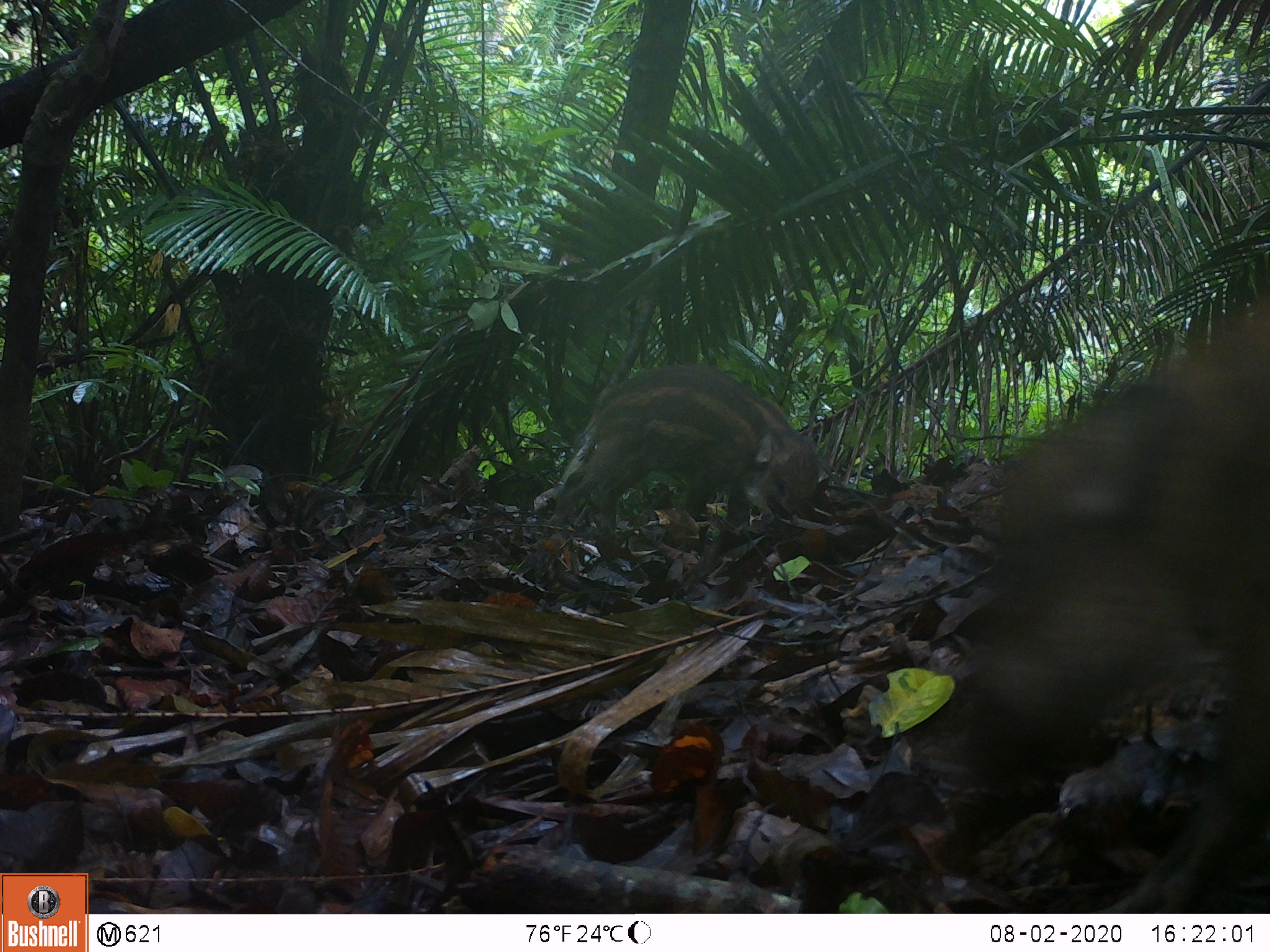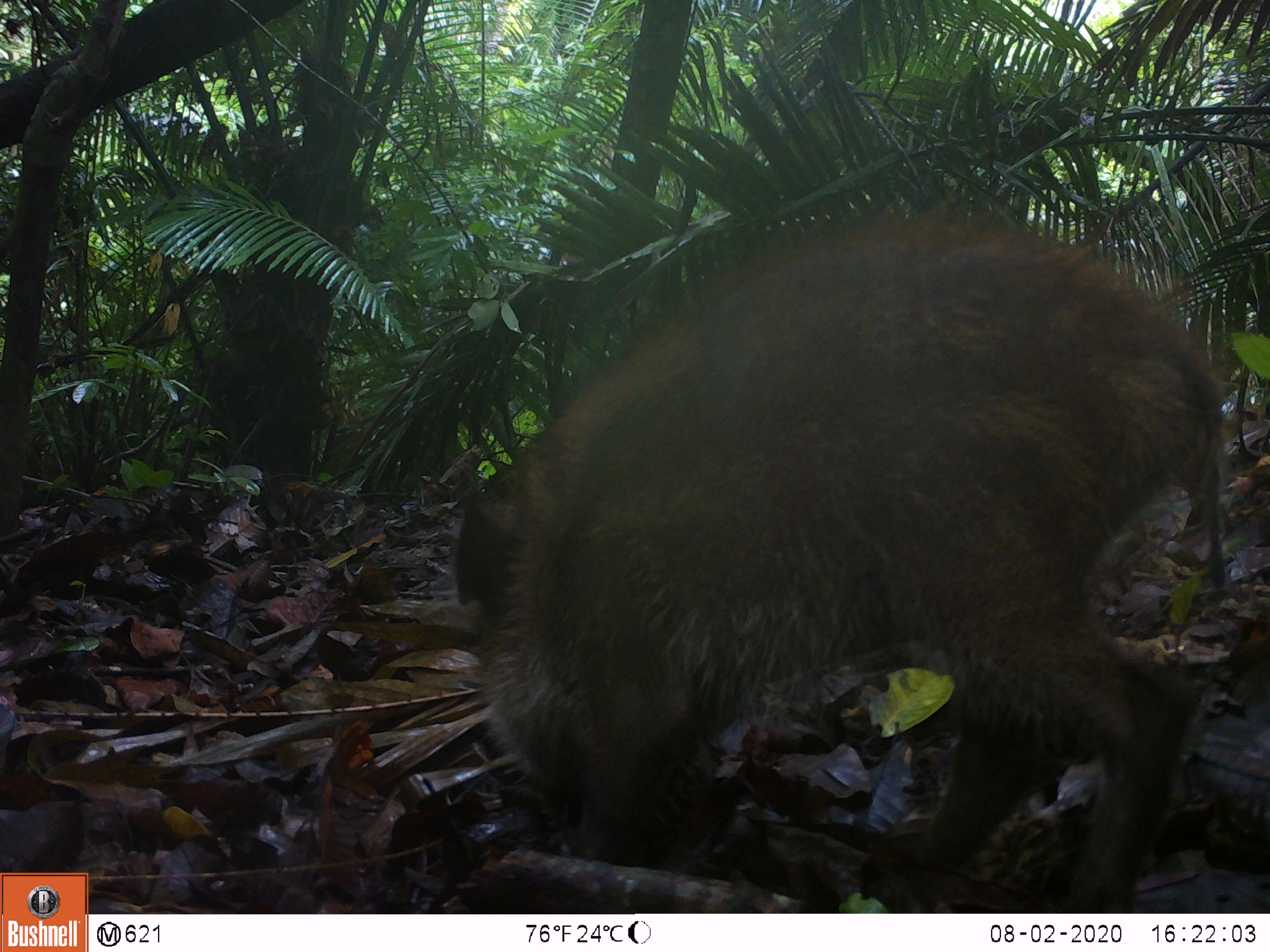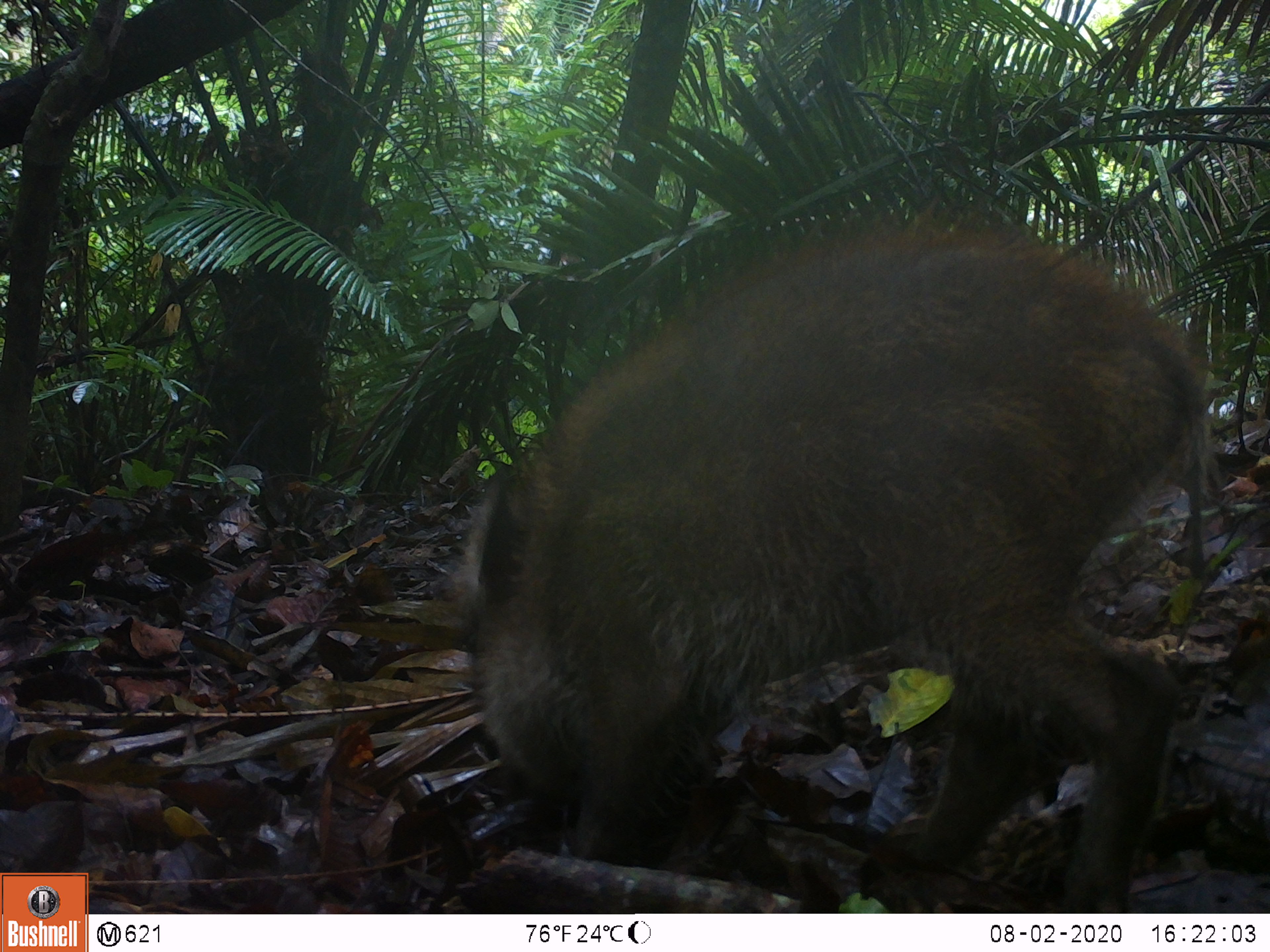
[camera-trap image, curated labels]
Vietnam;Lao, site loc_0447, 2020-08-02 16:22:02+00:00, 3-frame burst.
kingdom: Animalia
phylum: Chordata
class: Mammalia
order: Artiodactyla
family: Suidae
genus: Sus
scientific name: Sus scrofa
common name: eurasian wild pig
Eurasian wild pig (Sus scrofa). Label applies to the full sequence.